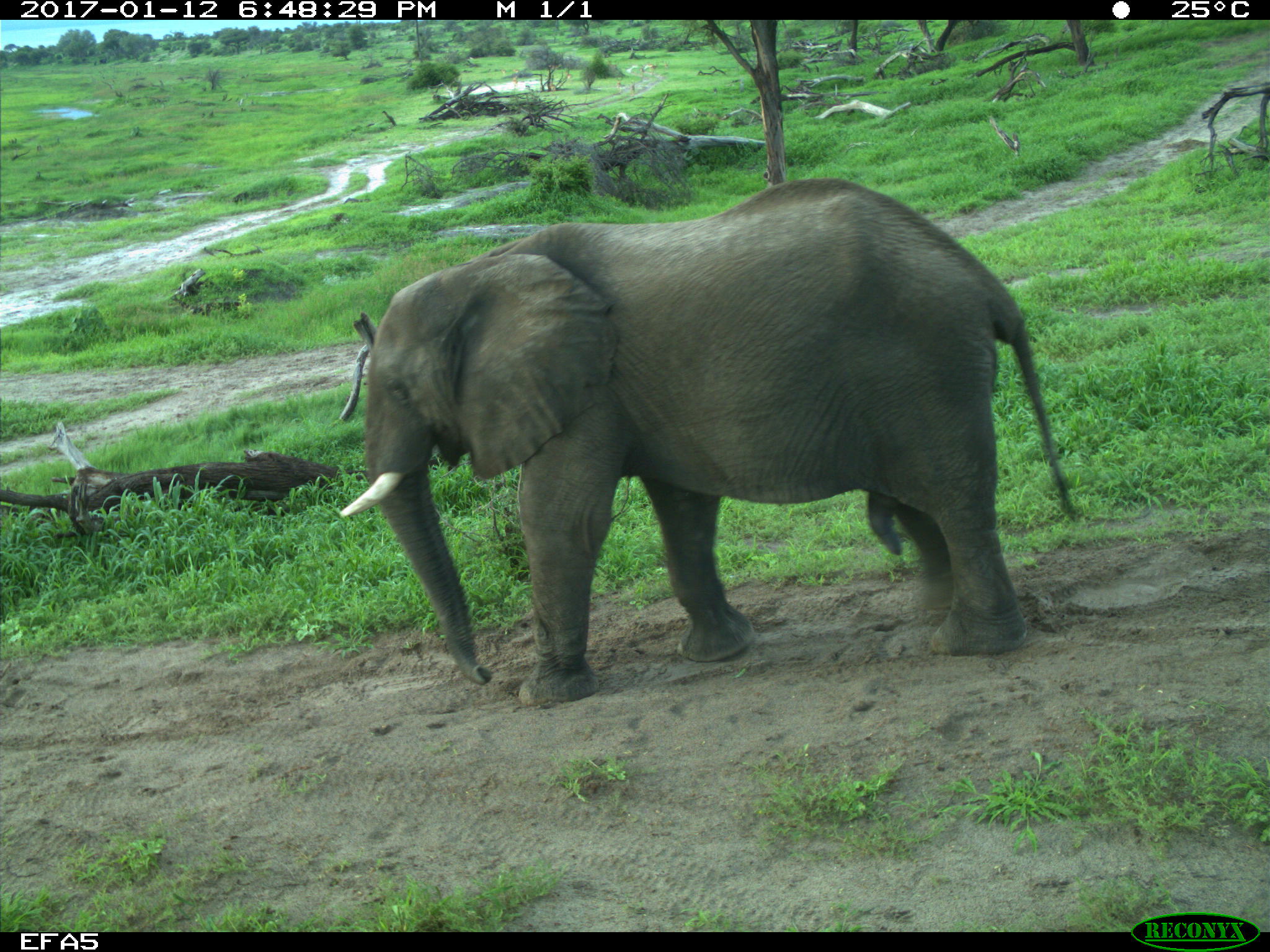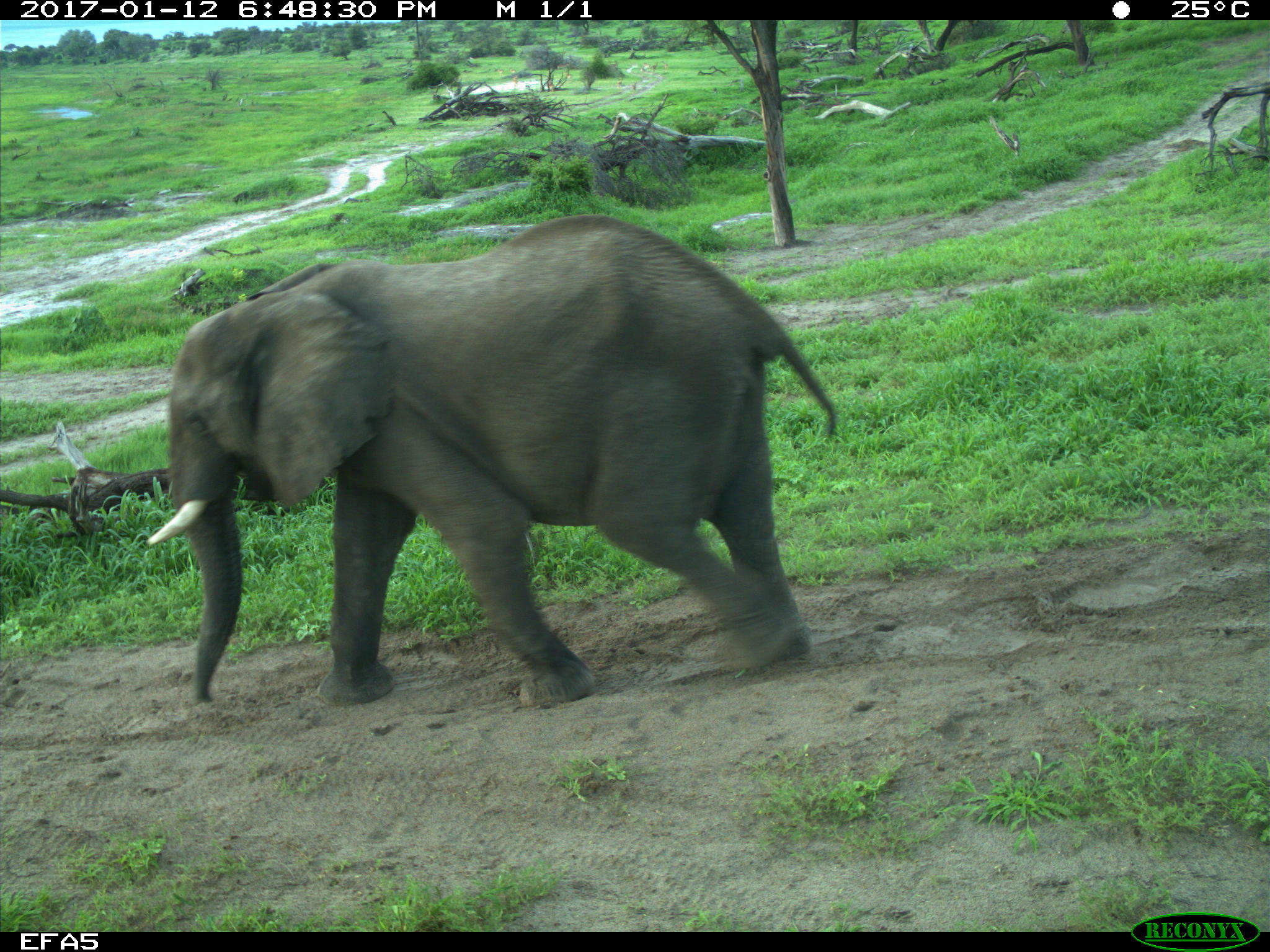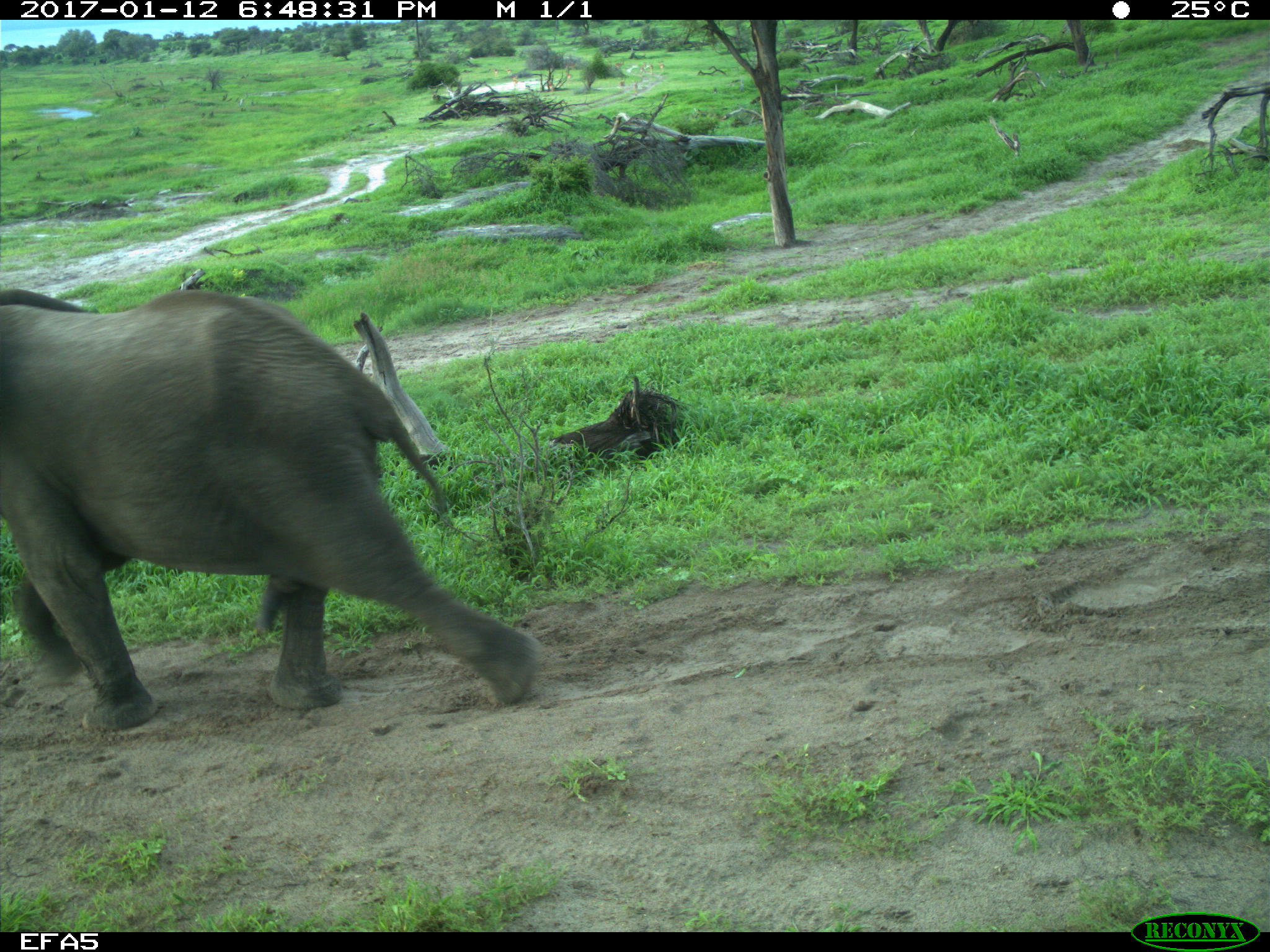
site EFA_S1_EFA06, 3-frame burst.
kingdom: Animalia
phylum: Chordata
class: Mammalia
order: Proboscidea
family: Elephantidae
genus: Loxodonta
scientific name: Loxodonta africana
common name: african bush elephant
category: elephant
Elephant (african bush elephant) (Loxodonta africana), count 1. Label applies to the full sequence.